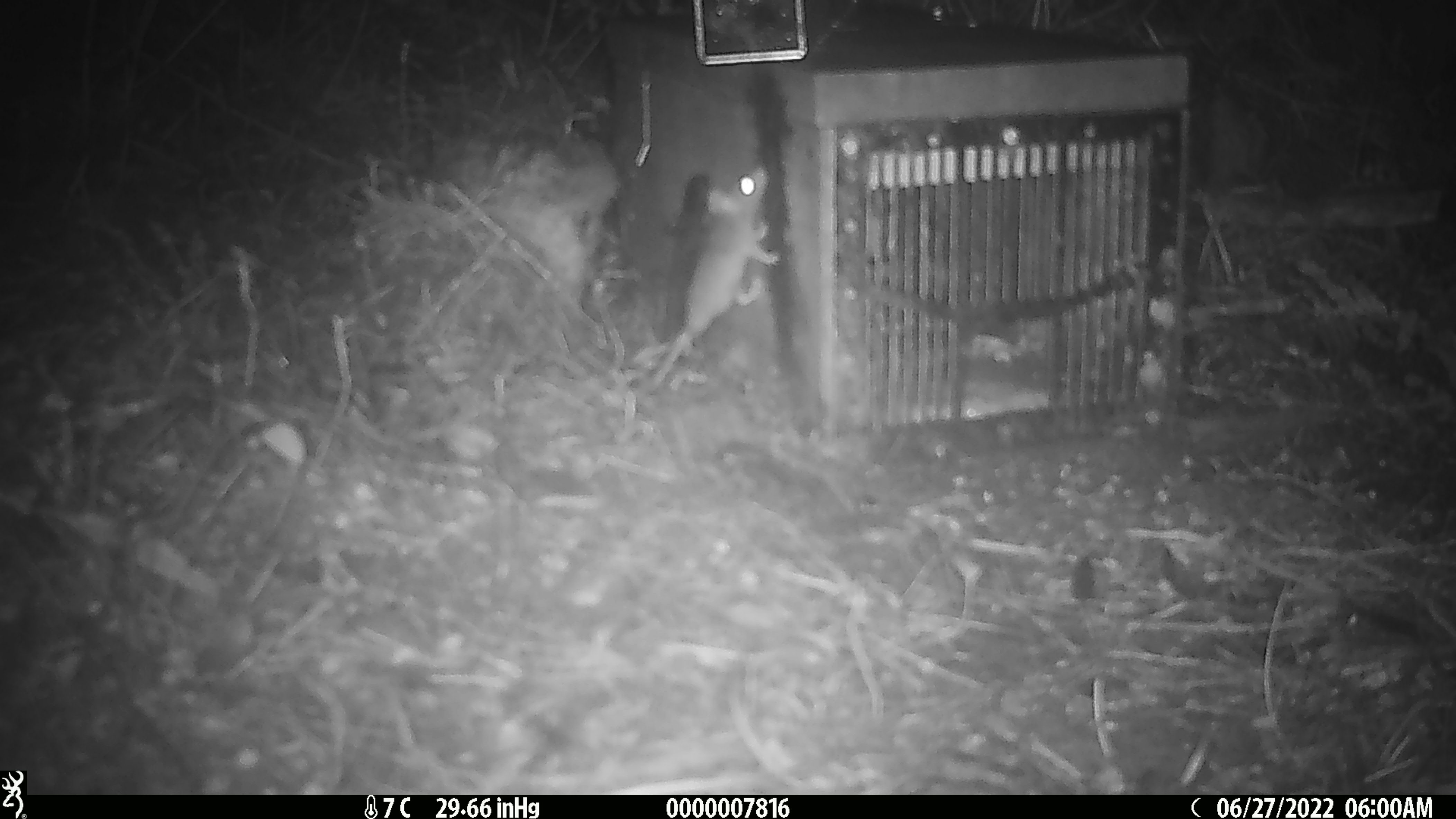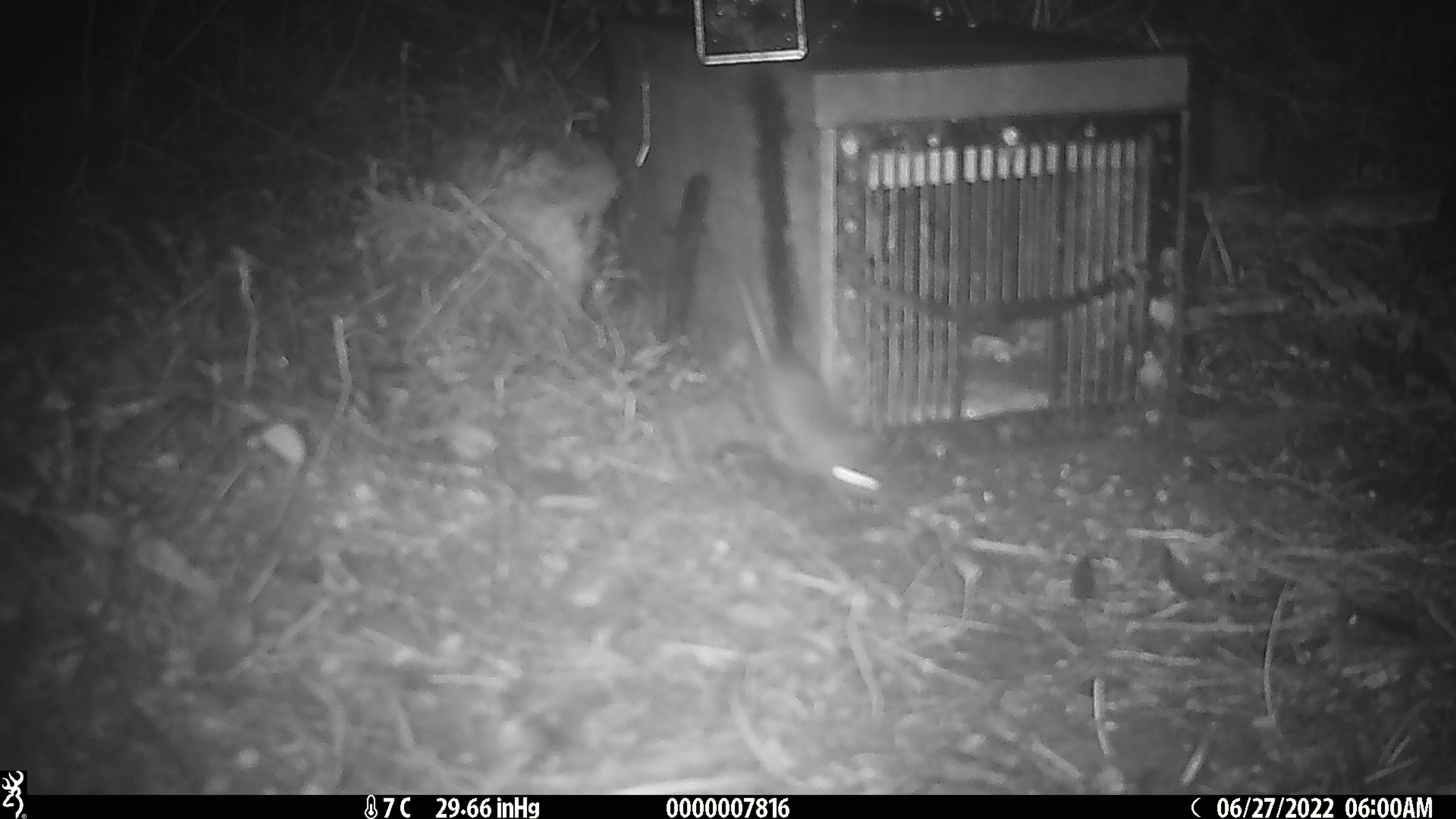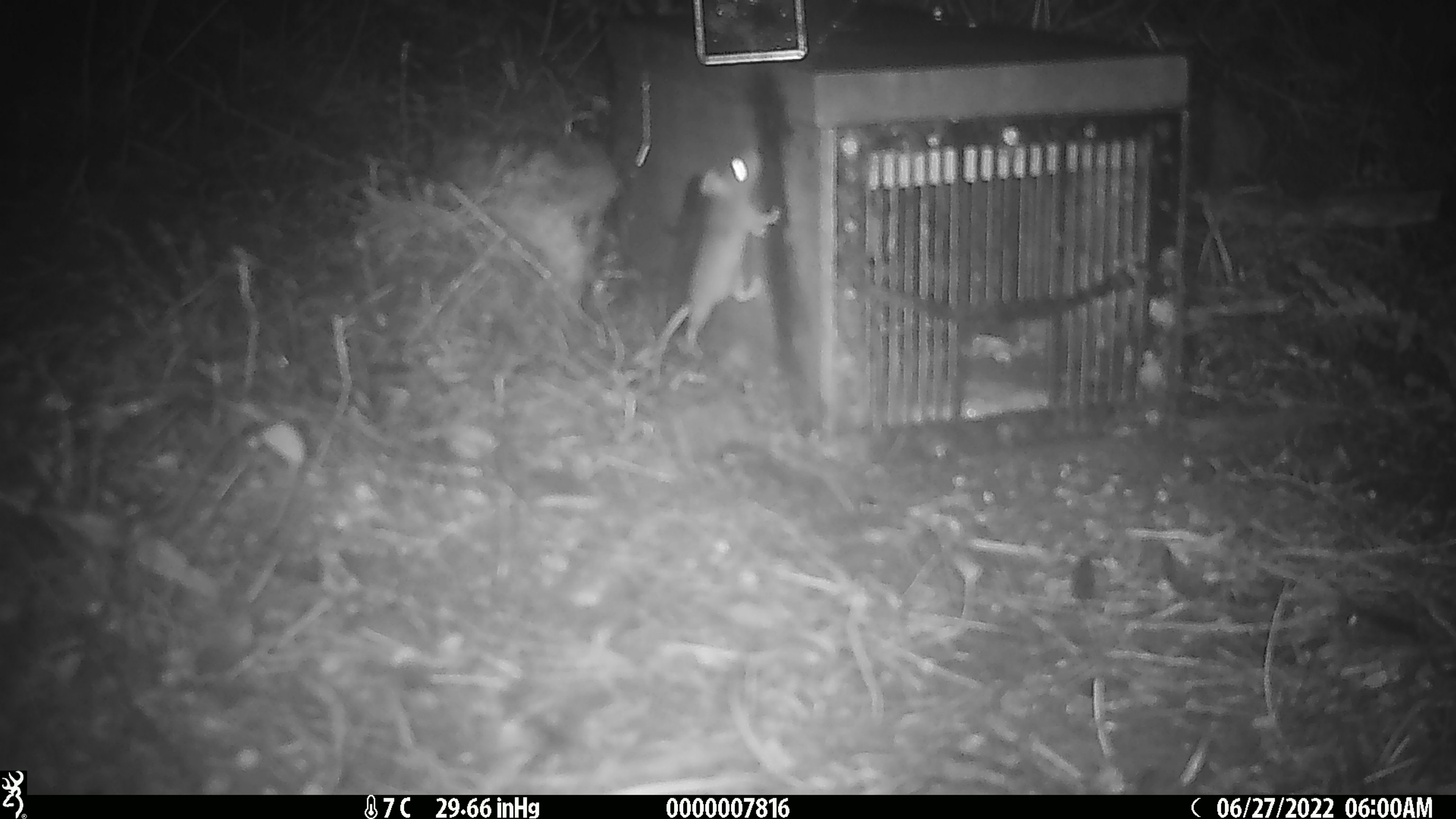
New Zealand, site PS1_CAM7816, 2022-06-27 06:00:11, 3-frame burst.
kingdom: Animalia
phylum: Chordata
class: Mammalia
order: Rodentia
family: Muridae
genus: Mus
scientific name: Mus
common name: mouse